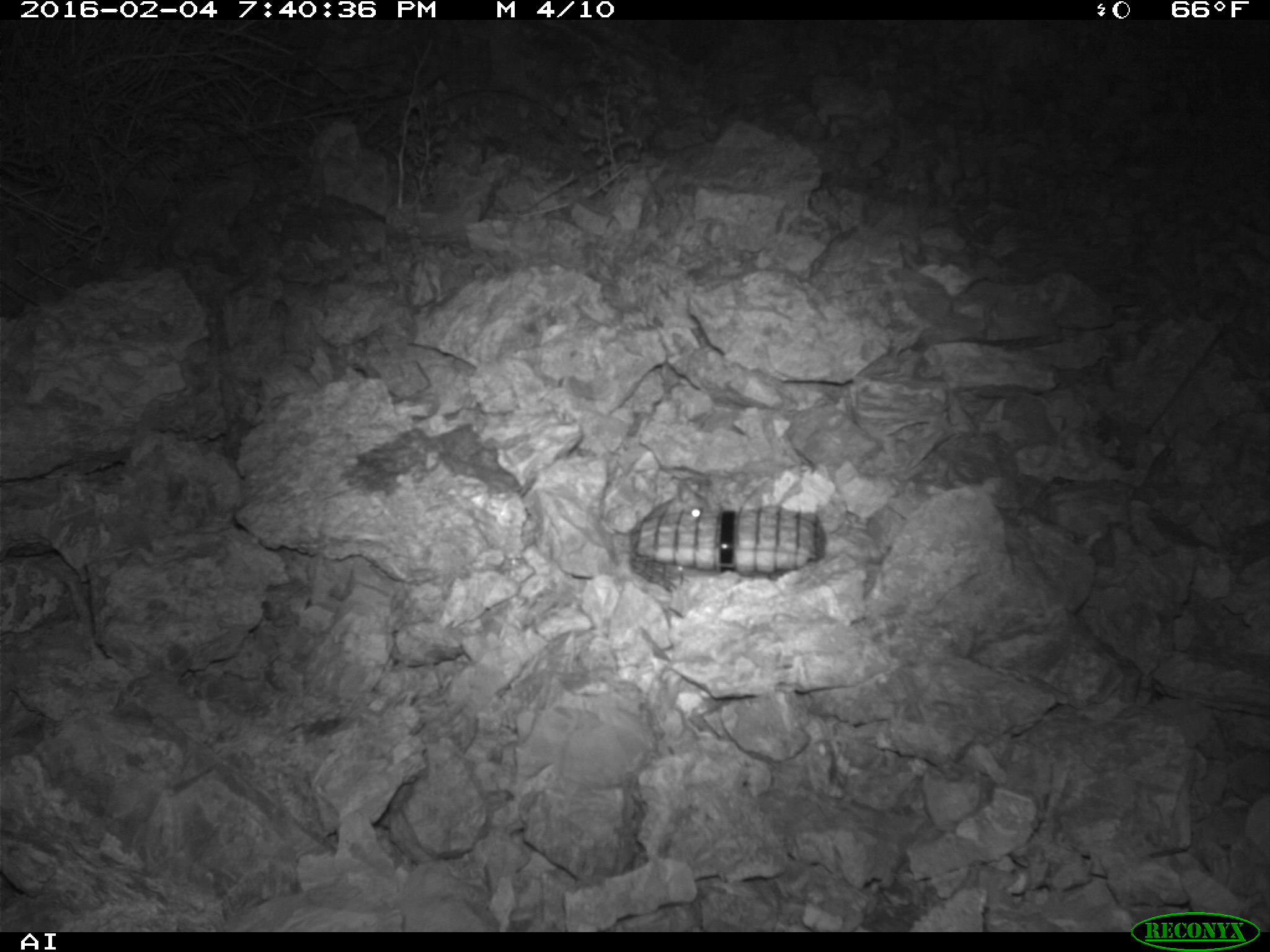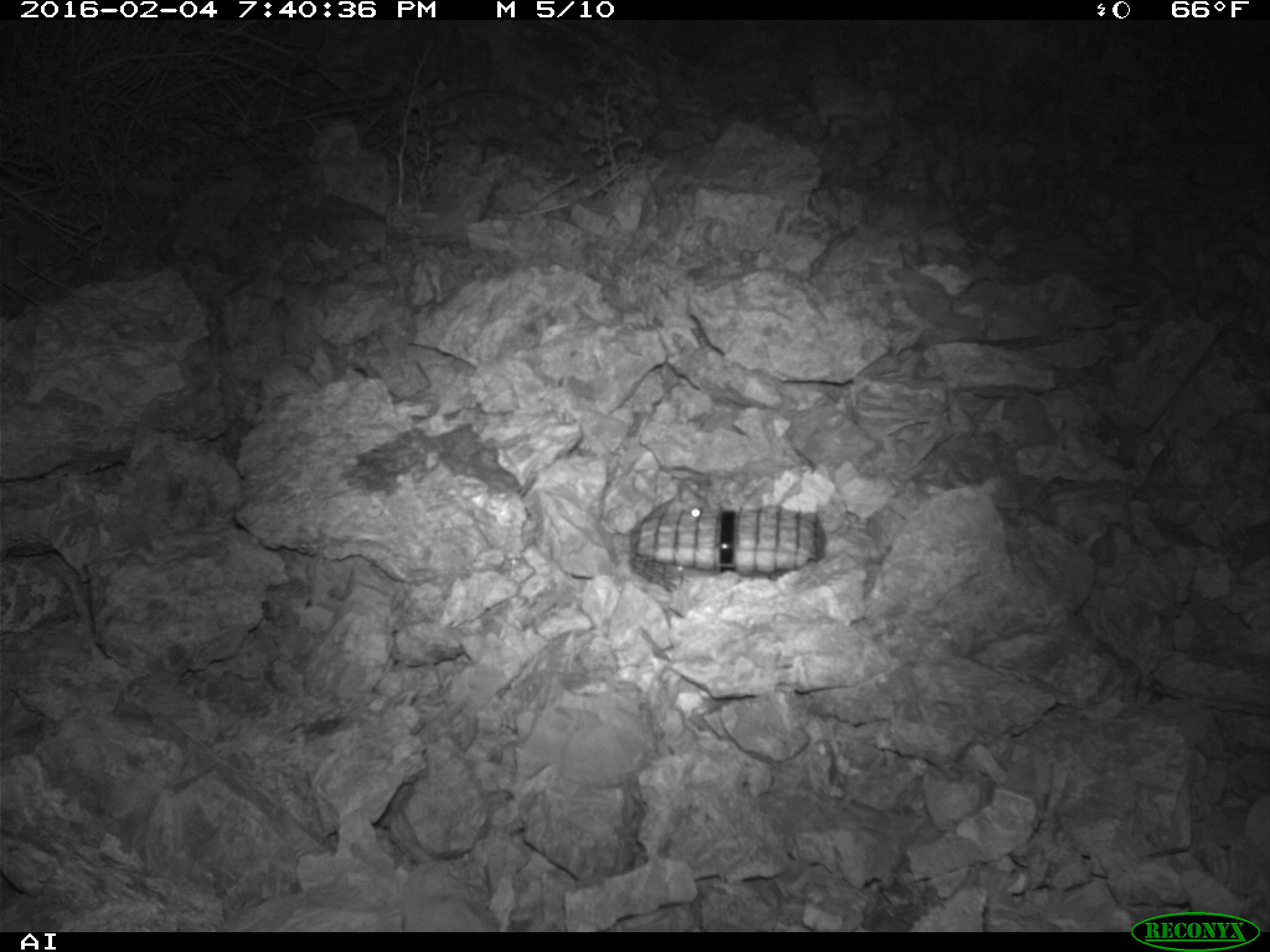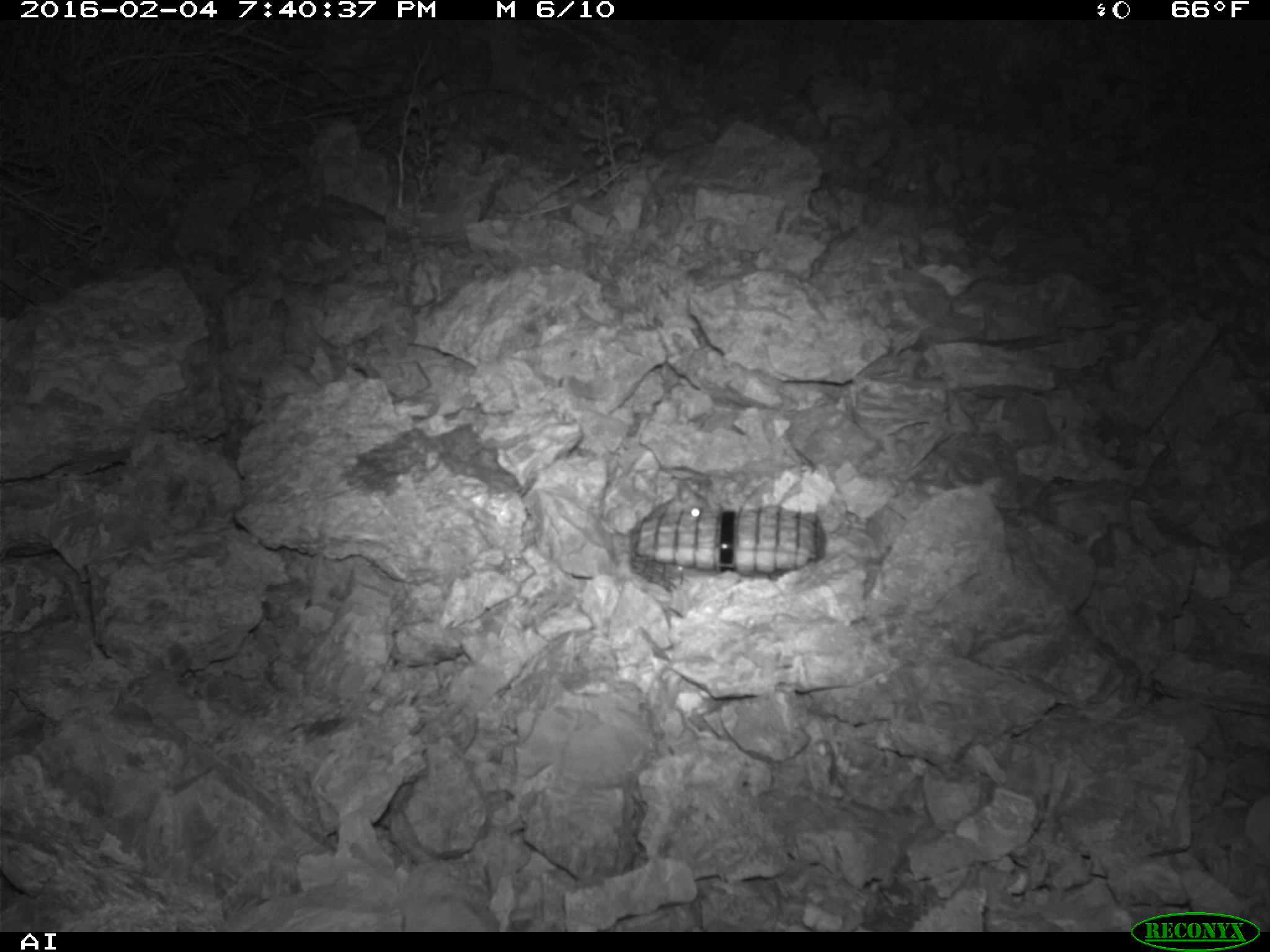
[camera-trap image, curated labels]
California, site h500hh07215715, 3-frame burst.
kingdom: Animalia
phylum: Chordata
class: Mammalia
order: Rodentia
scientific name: Rodentia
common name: rodent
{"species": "rodent (Rodentia)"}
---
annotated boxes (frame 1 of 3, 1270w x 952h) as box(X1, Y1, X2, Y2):
rodent: box(644, 480, 711, 521)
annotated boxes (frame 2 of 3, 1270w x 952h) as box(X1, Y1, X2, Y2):
rodent: box(641, 481, 709, 521)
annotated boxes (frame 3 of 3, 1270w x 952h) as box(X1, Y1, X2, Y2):
rodent: box(596, 477, 711, 538)